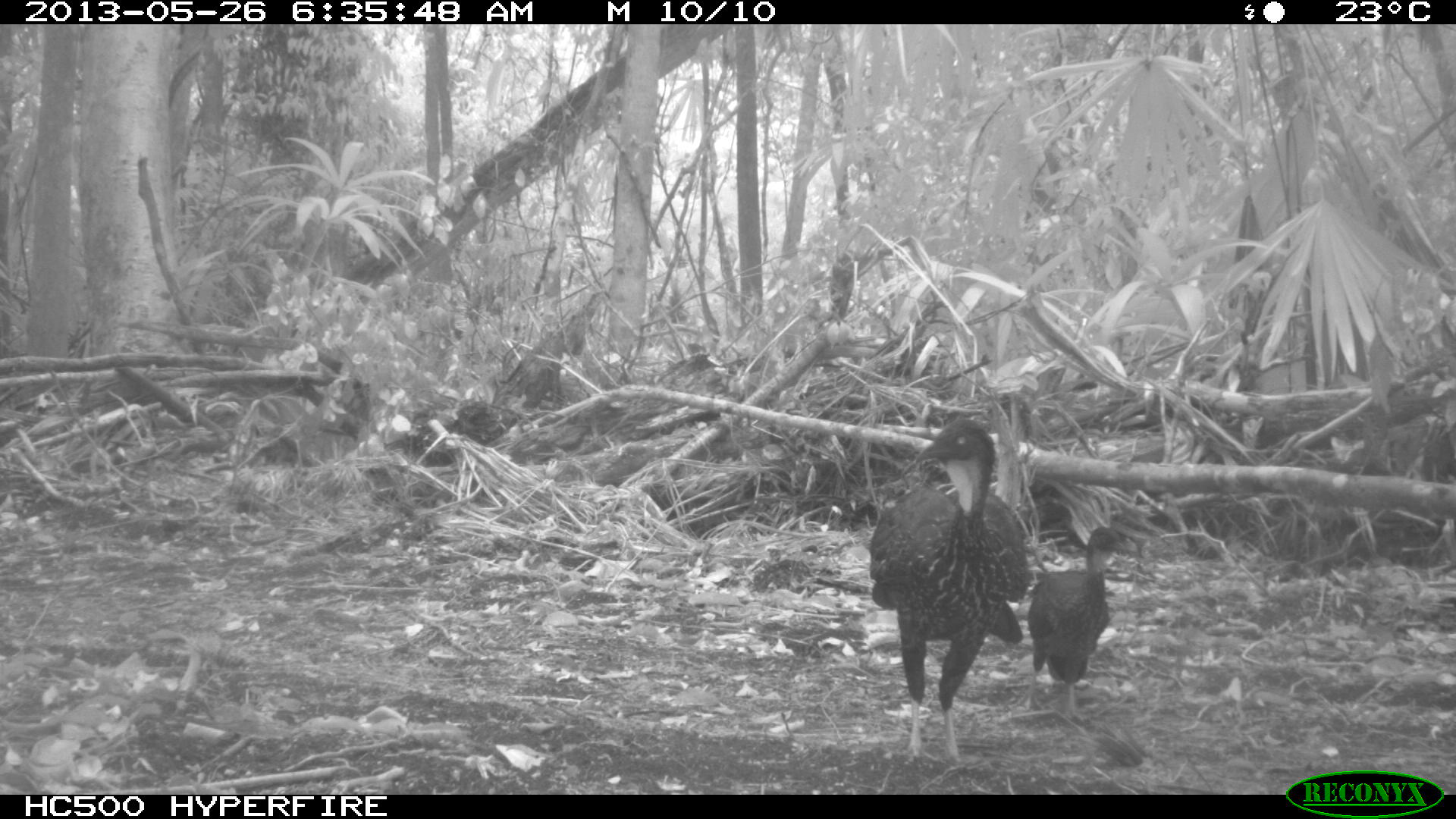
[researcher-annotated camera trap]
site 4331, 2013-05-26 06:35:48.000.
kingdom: Animalia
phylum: Chordata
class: Aves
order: Galliformes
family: Cracidae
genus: Penelope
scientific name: Penelope purpurascens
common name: crested guan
Penelope purpurascens (crested guan), count 2.